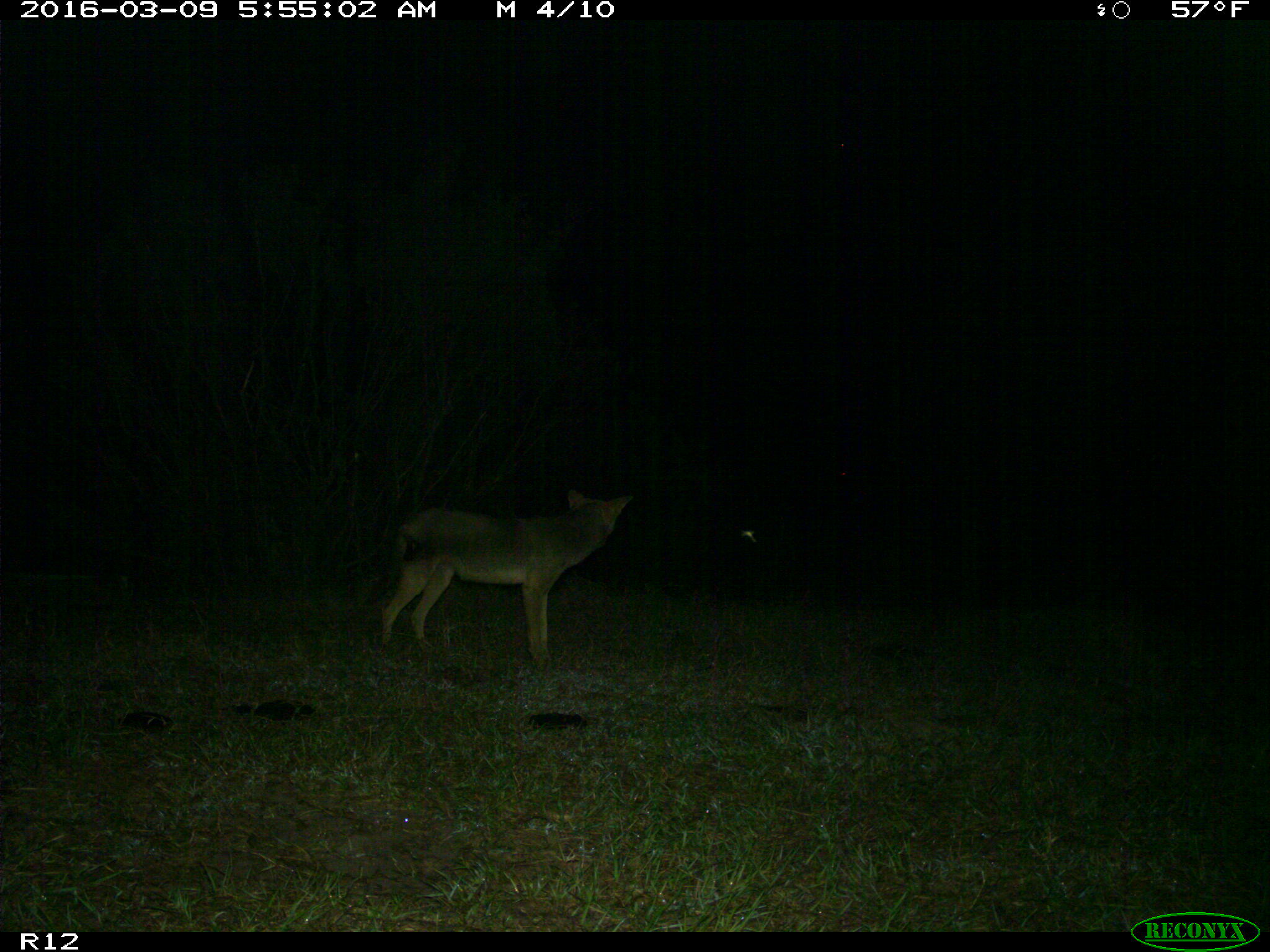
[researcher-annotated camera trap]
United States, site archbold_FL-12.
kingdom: Animalia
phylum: Chordata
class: Mammalia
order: Carnivora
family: Canidae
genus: Canis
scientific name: Canis latrans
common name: coyote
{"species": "Canis latrans (coyote)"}